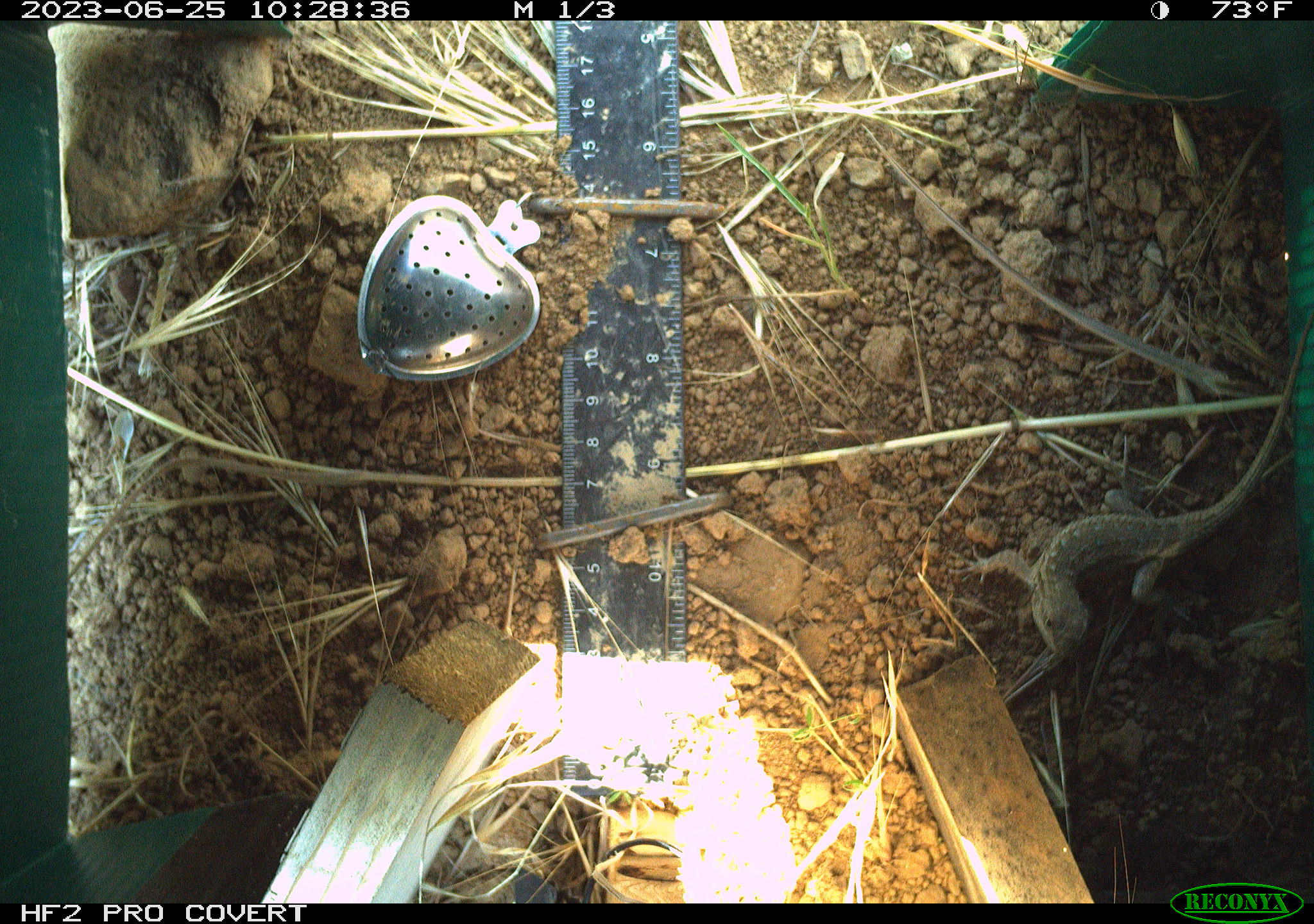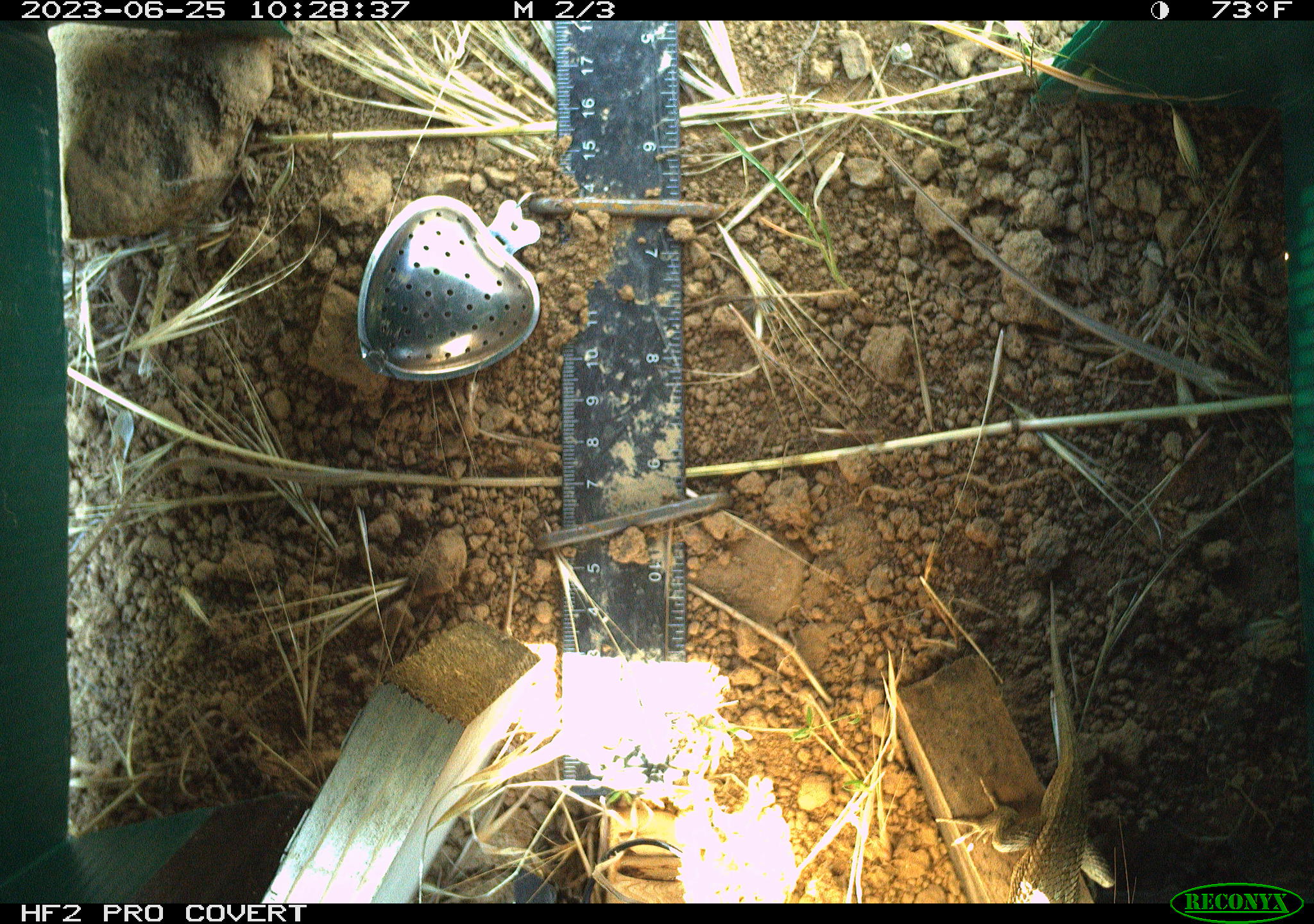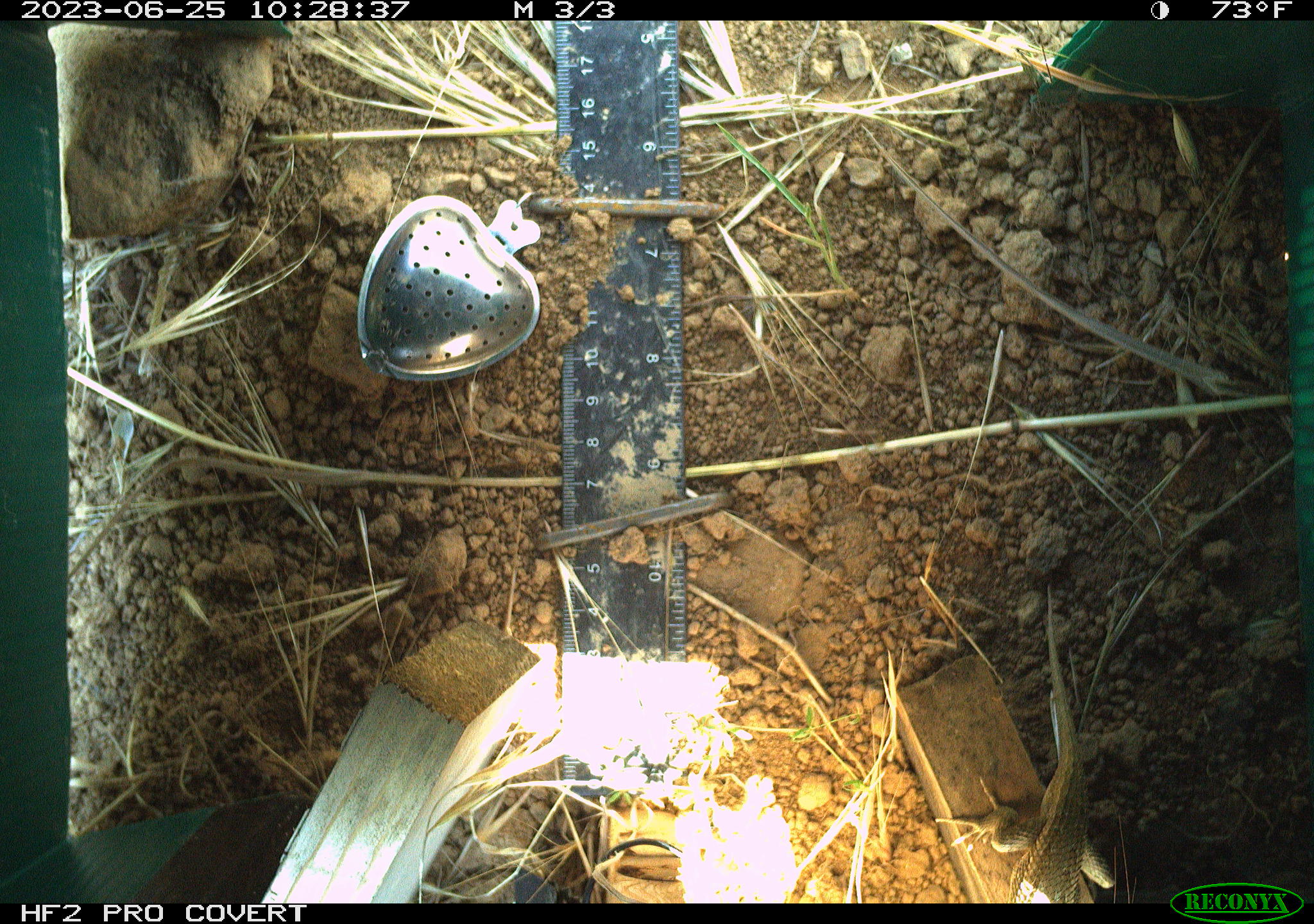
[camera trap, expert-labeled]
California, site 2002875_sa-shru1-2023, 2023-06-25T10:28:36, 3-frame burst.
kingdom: Animalia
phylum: Chordata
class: Reptilia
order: Squamata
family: Phrynosomatidae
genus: Sceloporus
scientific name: Sceloporus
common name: spiny lizards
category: sceloporus species